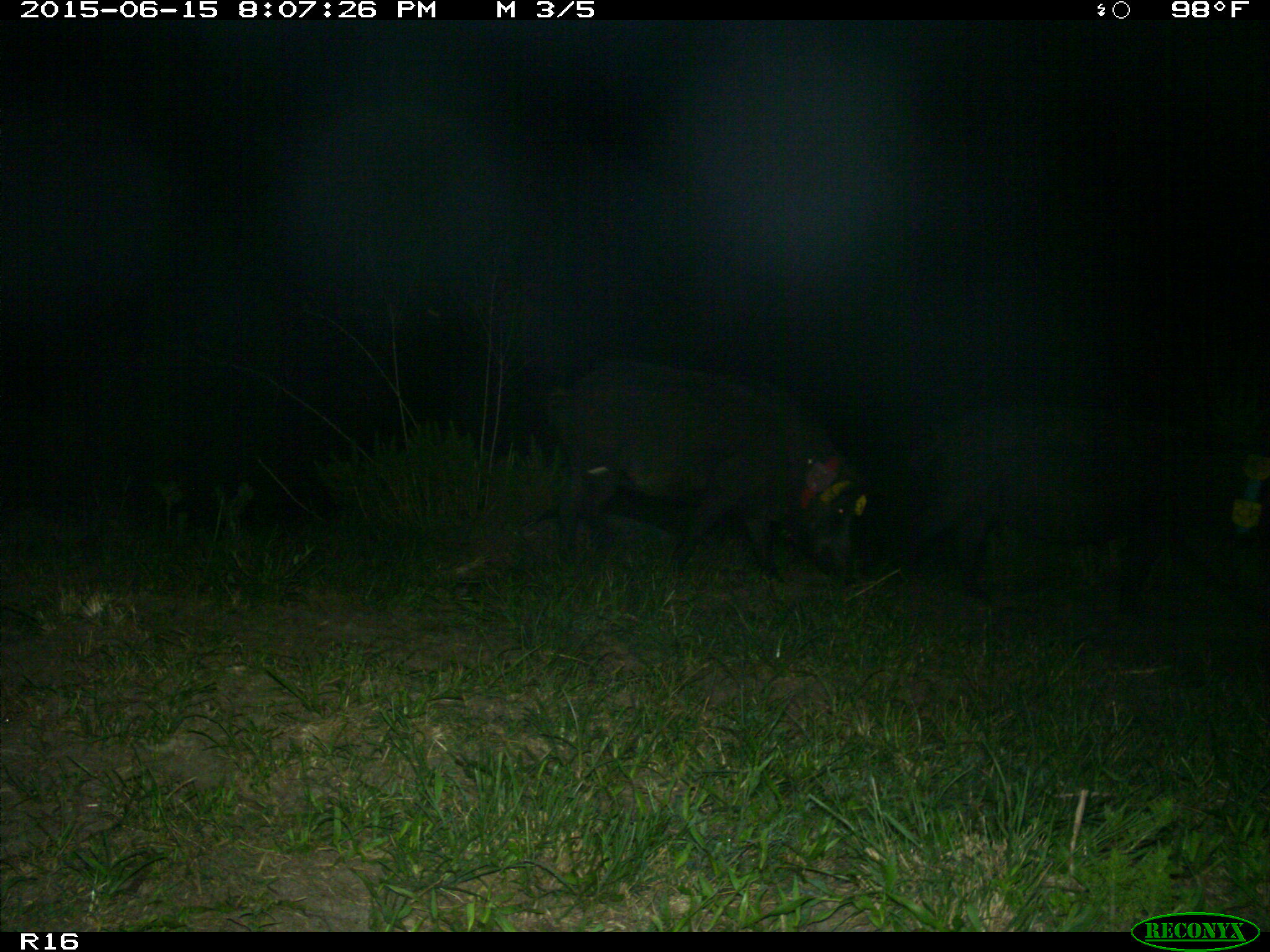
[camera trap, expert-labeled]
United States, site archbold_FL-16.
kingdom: Animalia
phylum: Chordata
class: Mammalia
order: Artiodactyla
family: Suidae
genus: Sus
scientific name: Sus scrofa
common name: wild boar